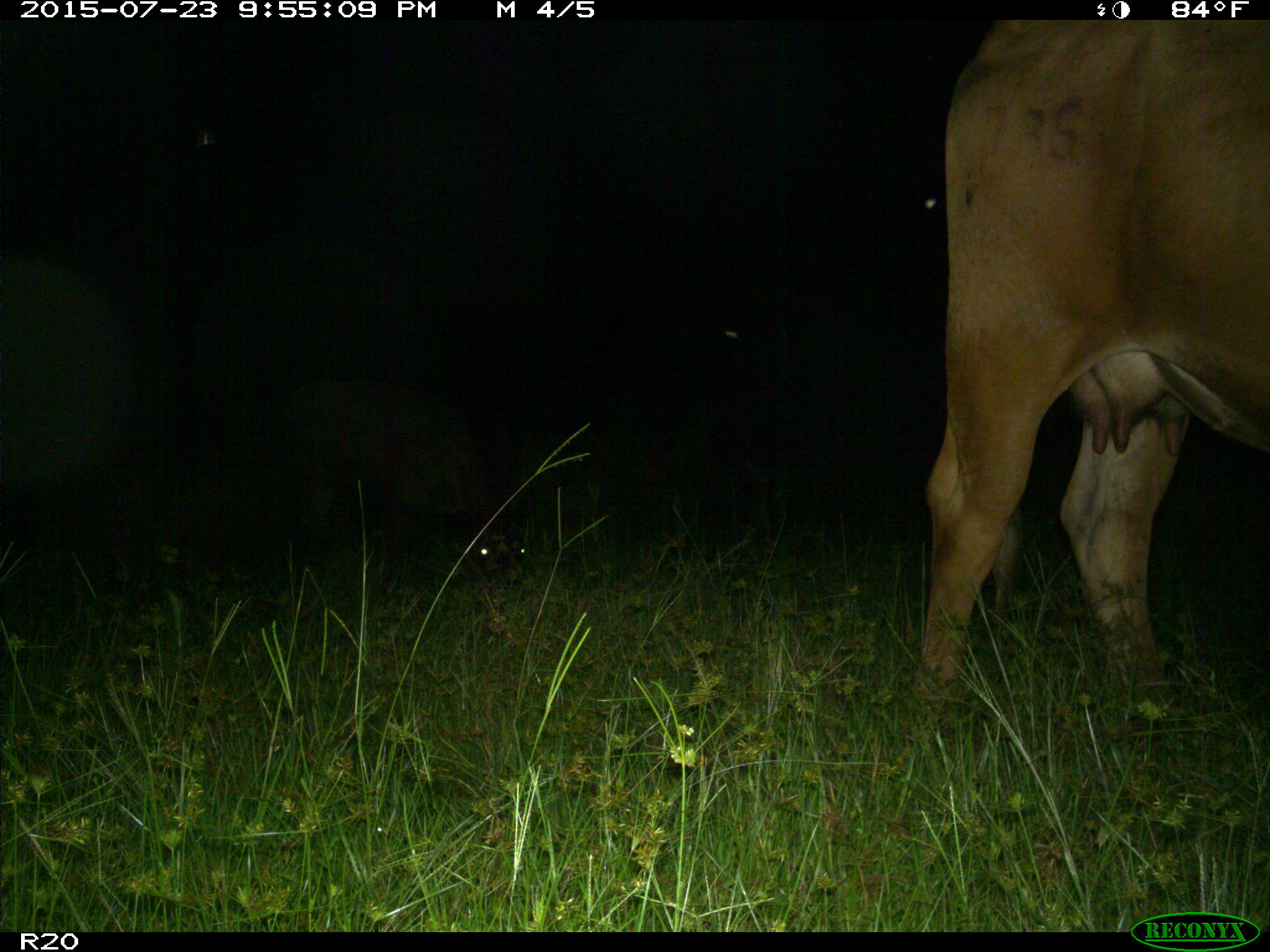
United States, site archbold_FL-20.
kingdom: Animalia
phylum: Chordata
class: Mammalia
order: Artiodactyla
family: Bovidae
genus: Bos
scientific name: Bos taurus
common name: domestic cow